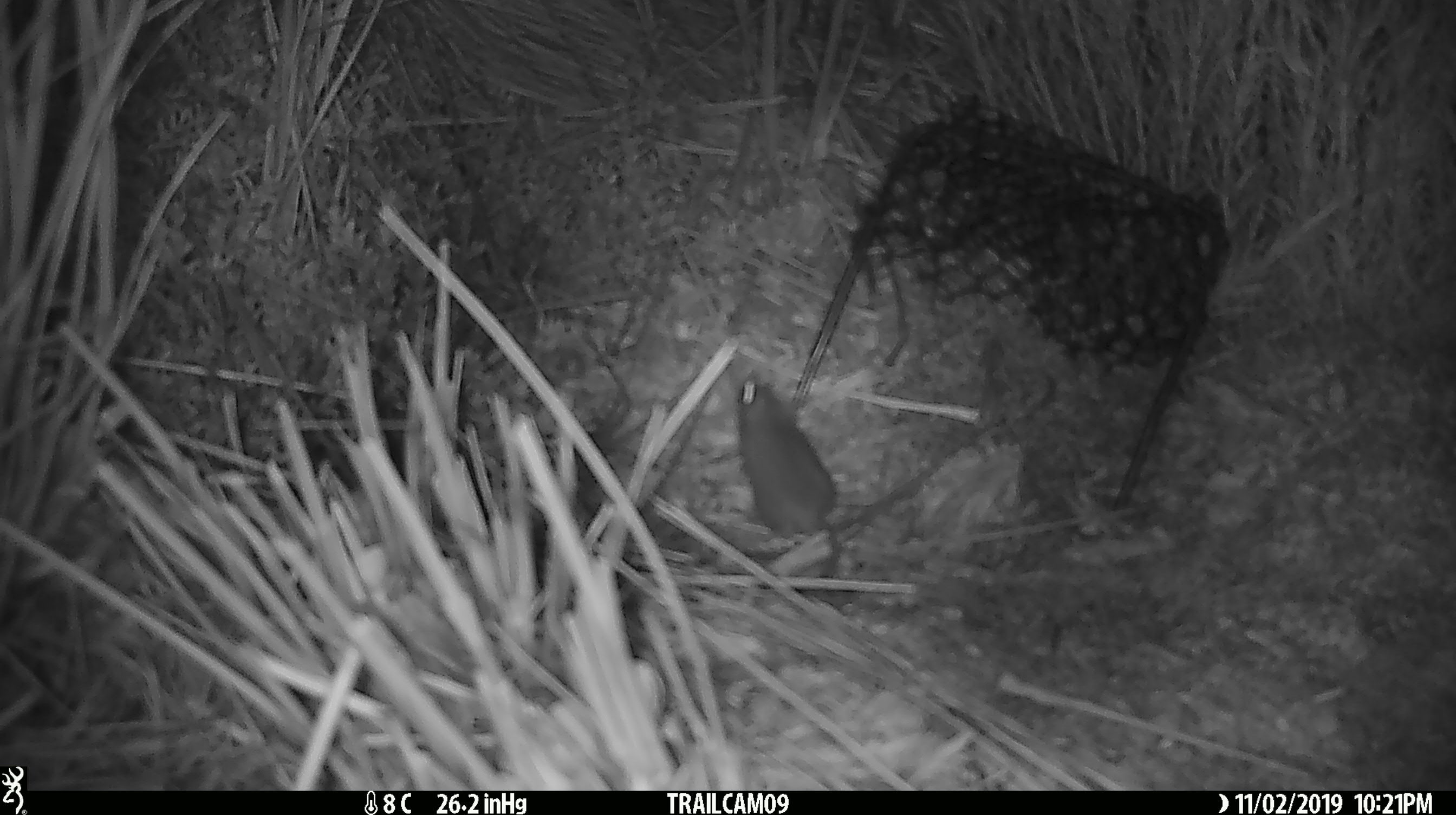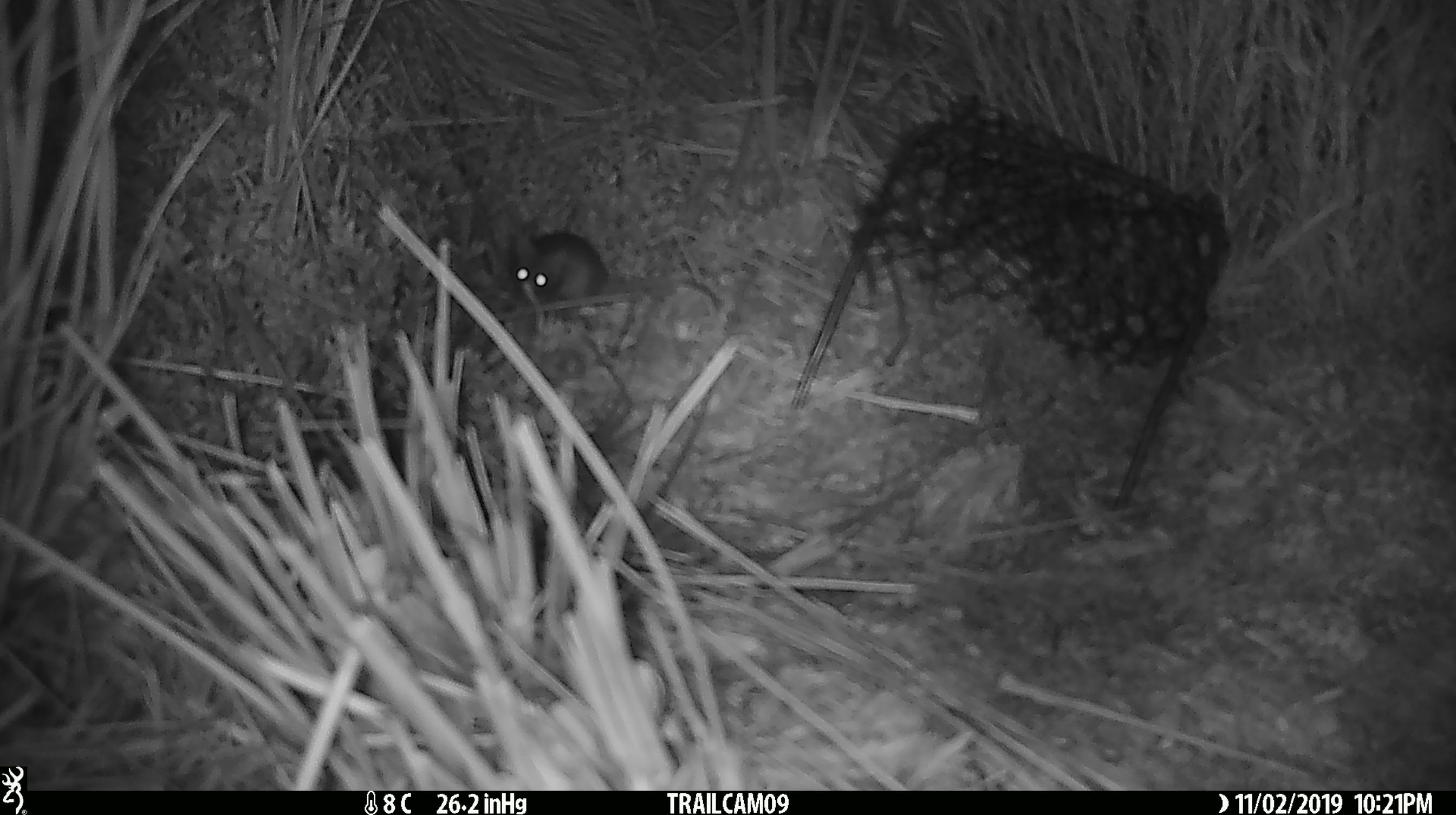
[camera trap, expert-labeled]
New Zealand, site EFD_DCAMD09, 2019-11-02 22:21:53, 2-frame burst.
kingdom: Animalia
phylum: Chordata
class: Mammalia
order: Rodentia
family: Muridae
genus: Mus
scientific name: Mus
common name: mouse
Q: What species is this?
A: Mouse (Mus).